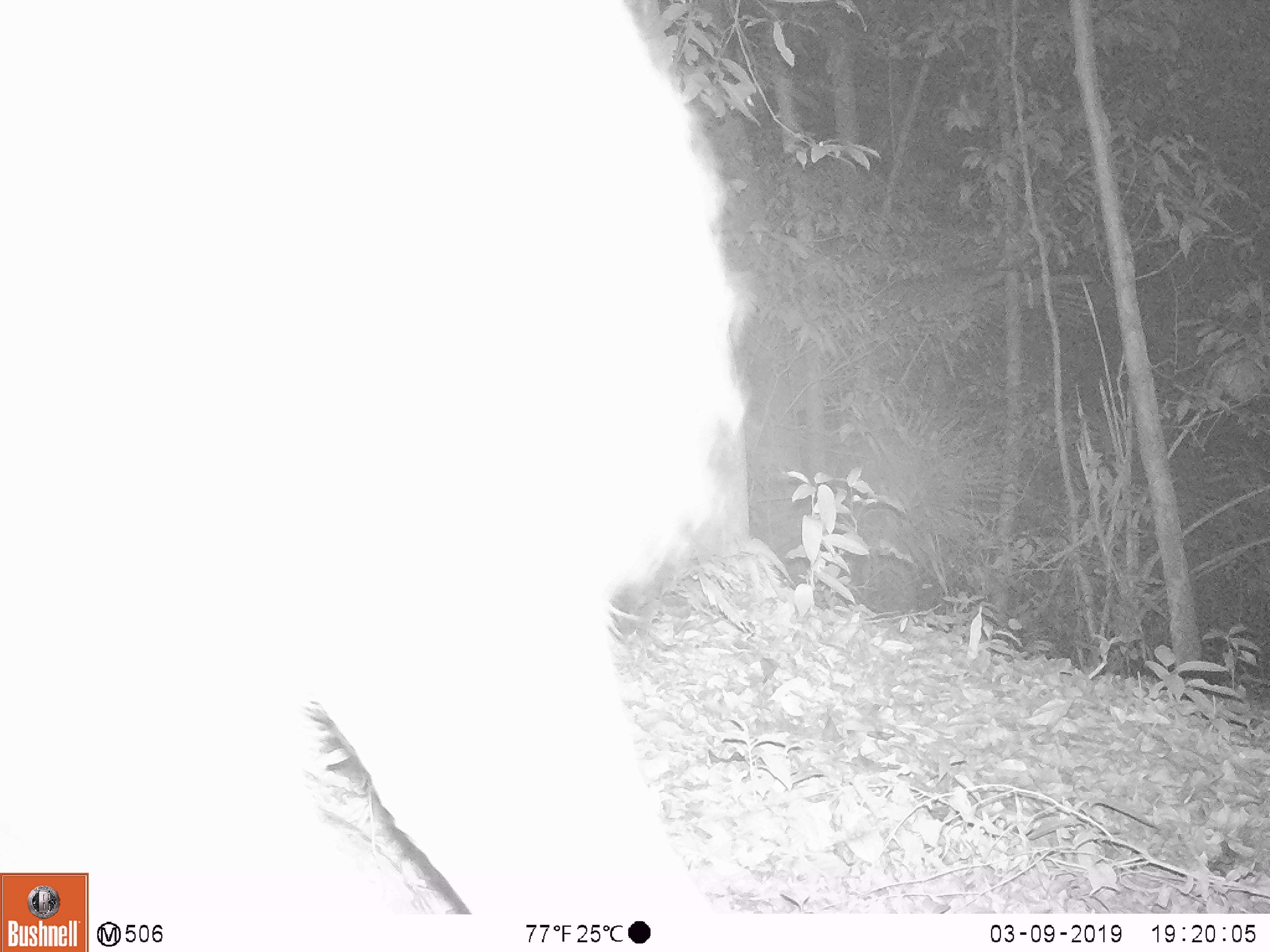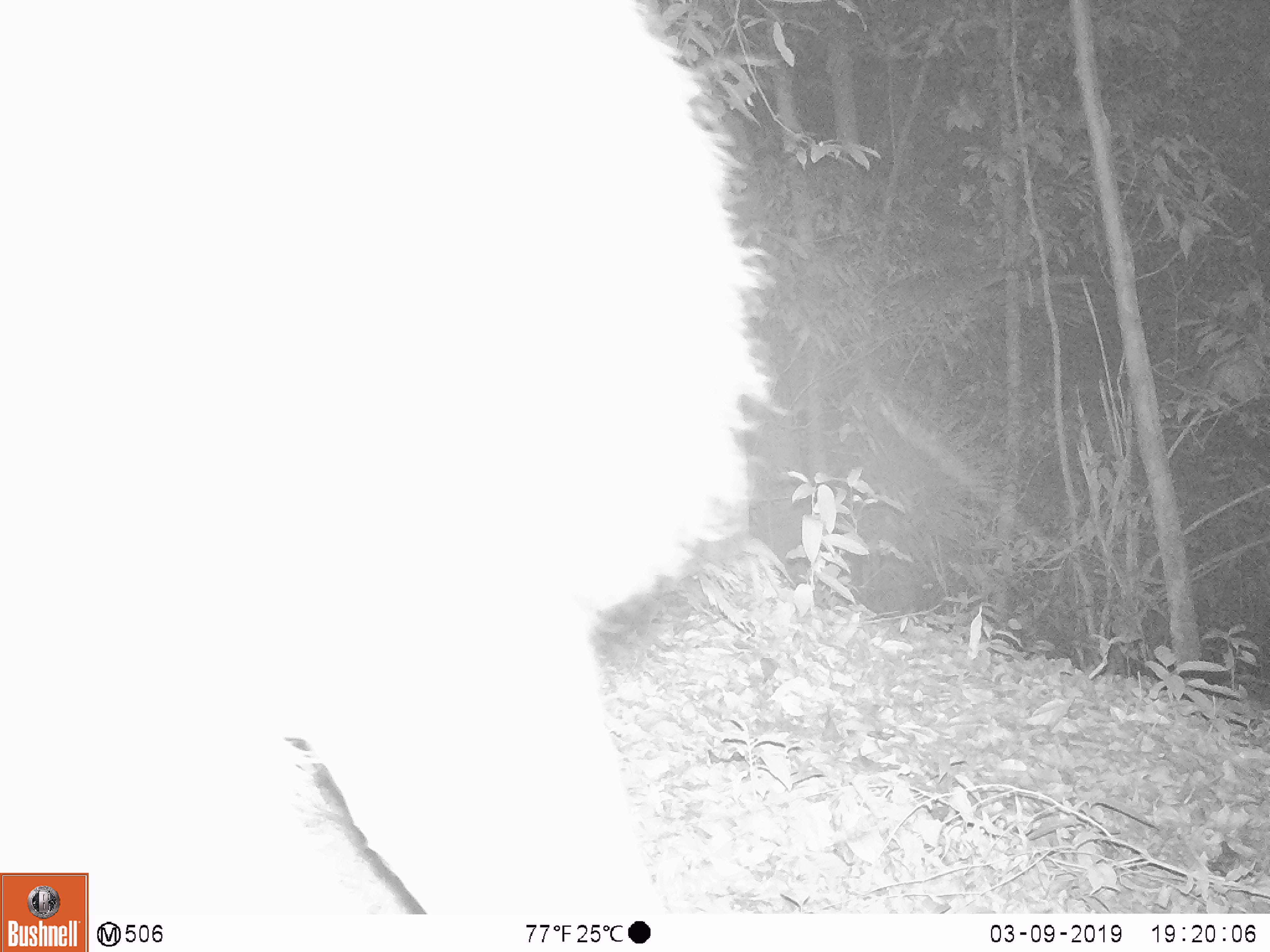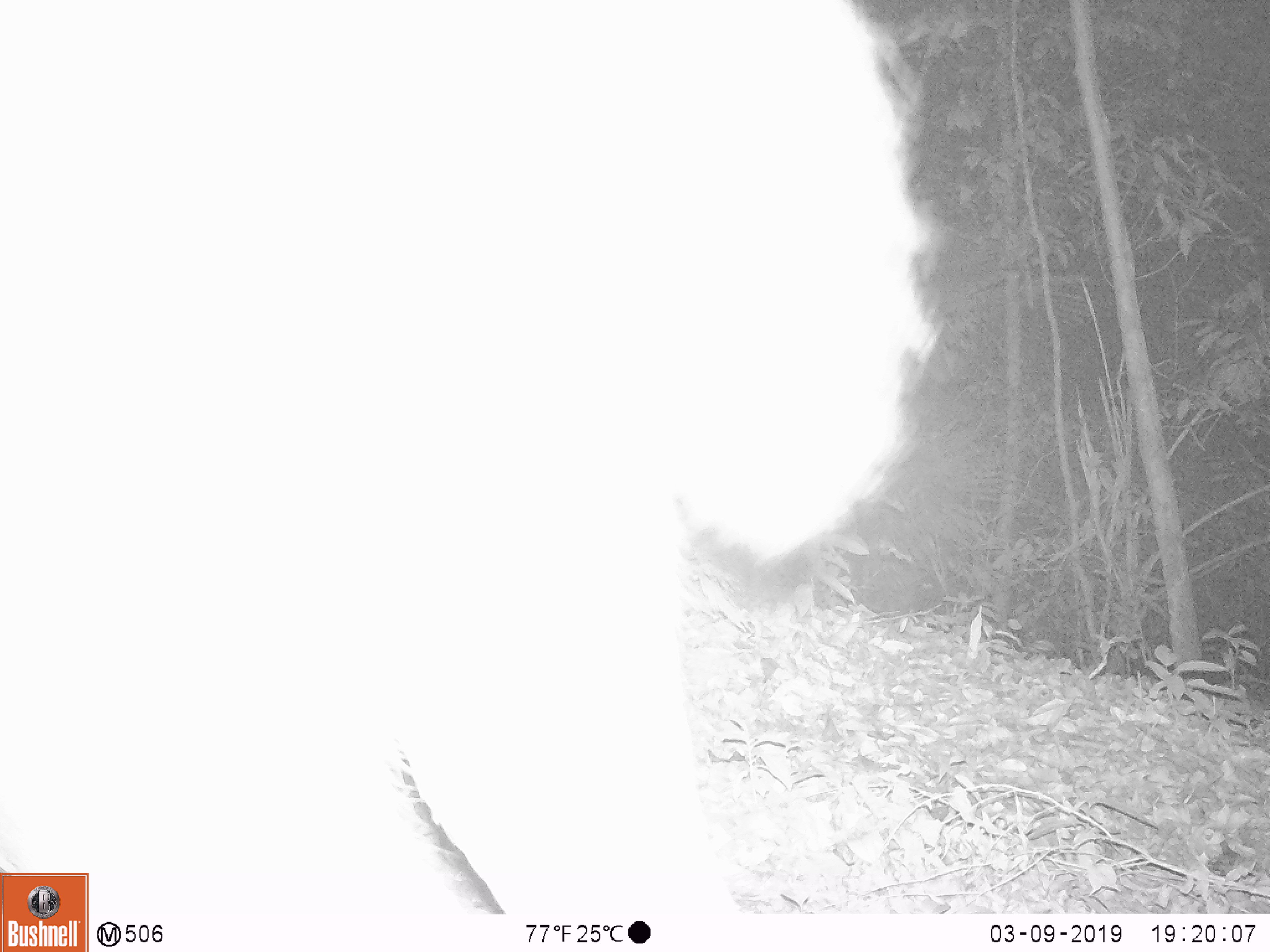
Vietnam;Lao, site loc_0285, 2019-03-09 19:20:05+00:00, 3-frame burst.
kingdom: Animalia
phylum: Chordata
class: Mammalia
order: Artiodactyla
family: Cervidae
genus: Rusa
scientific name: Rusa unicolor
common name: sambar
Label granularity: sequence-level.